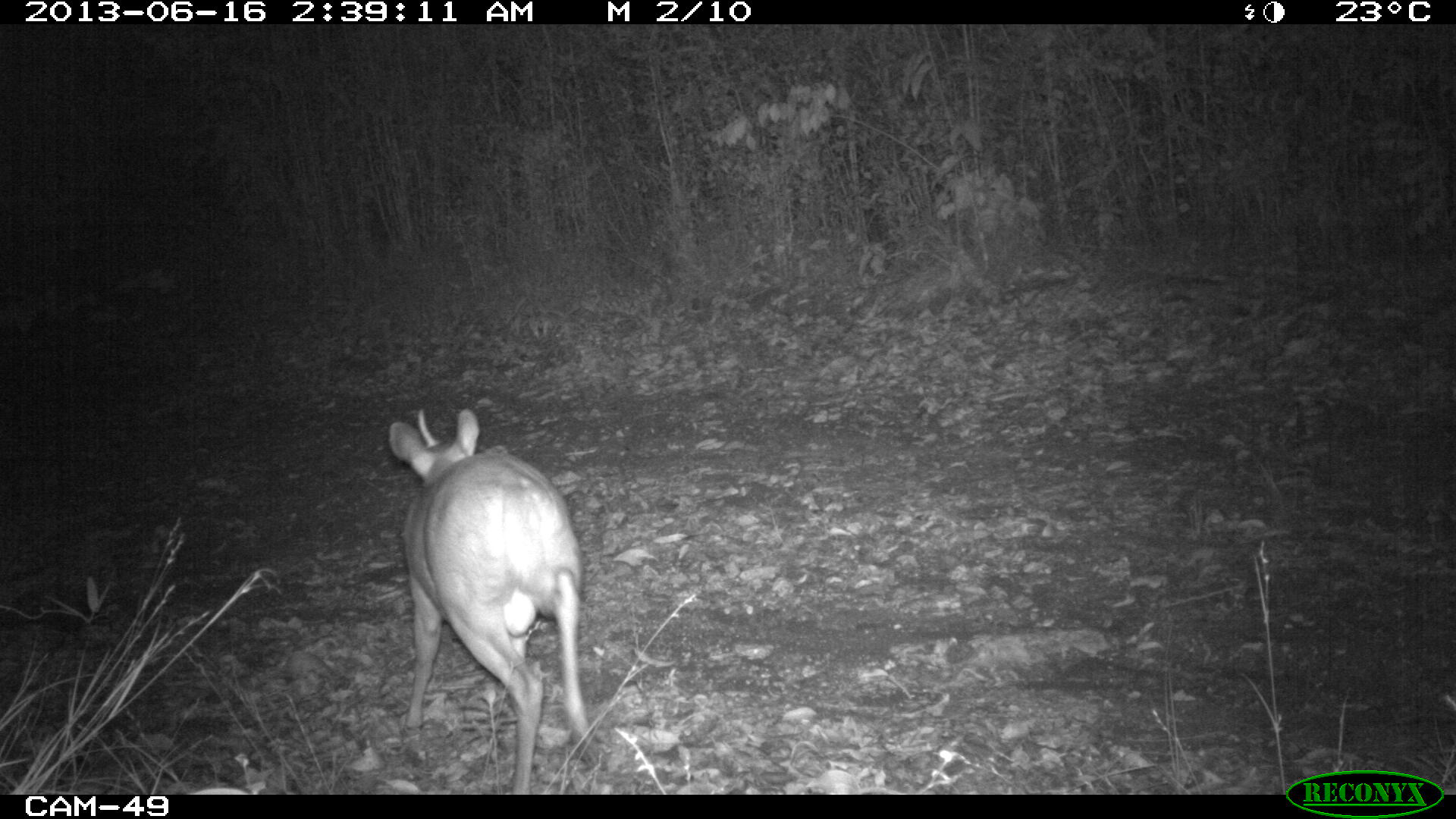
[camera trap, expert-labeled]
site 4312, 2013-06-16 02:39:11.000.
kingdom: Animalia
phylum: Chordata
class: Mammalia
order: Artiodactyla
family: Cervidae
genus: Mazama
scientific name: Mazama temama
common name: central american red brocket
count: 1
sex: male